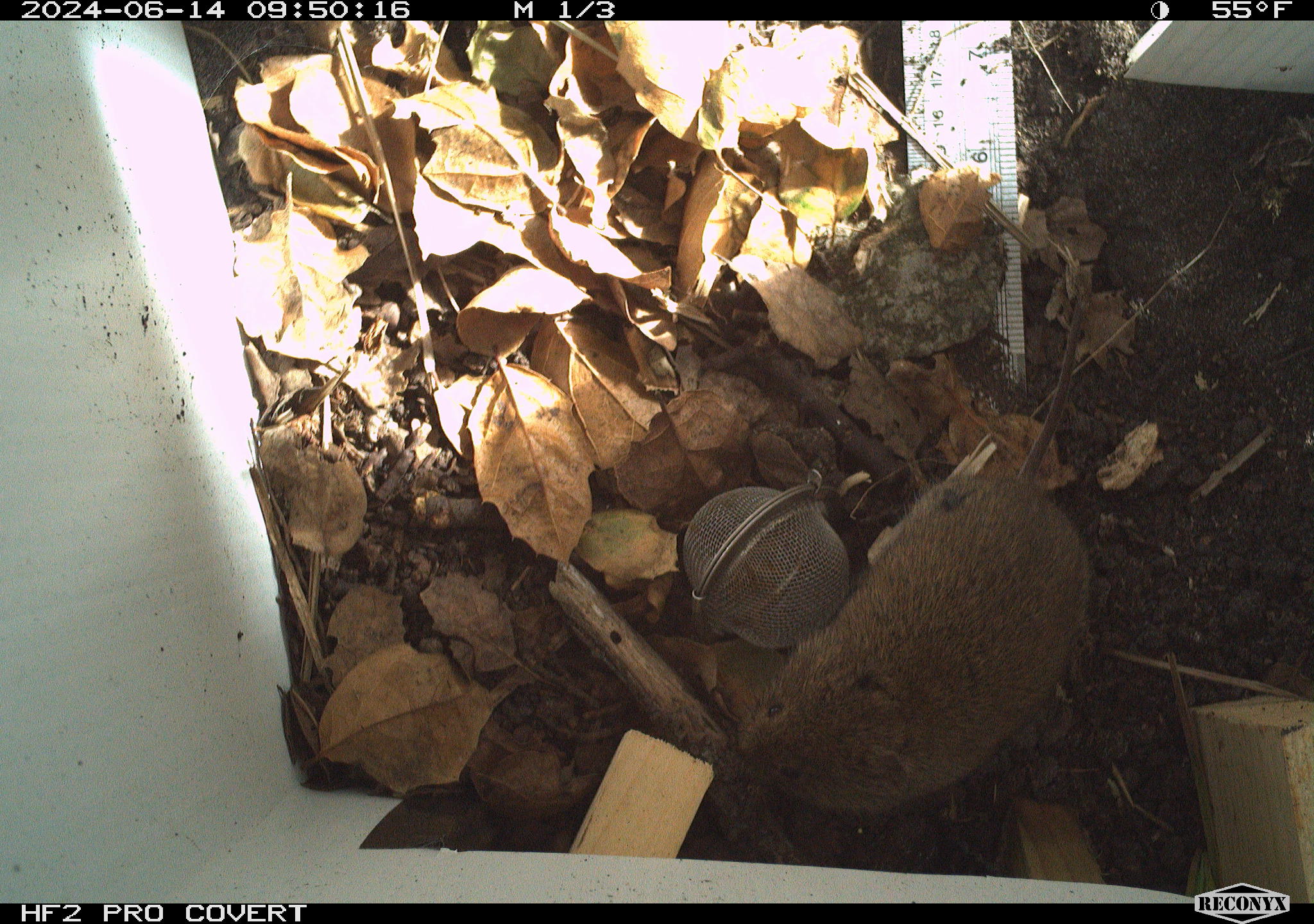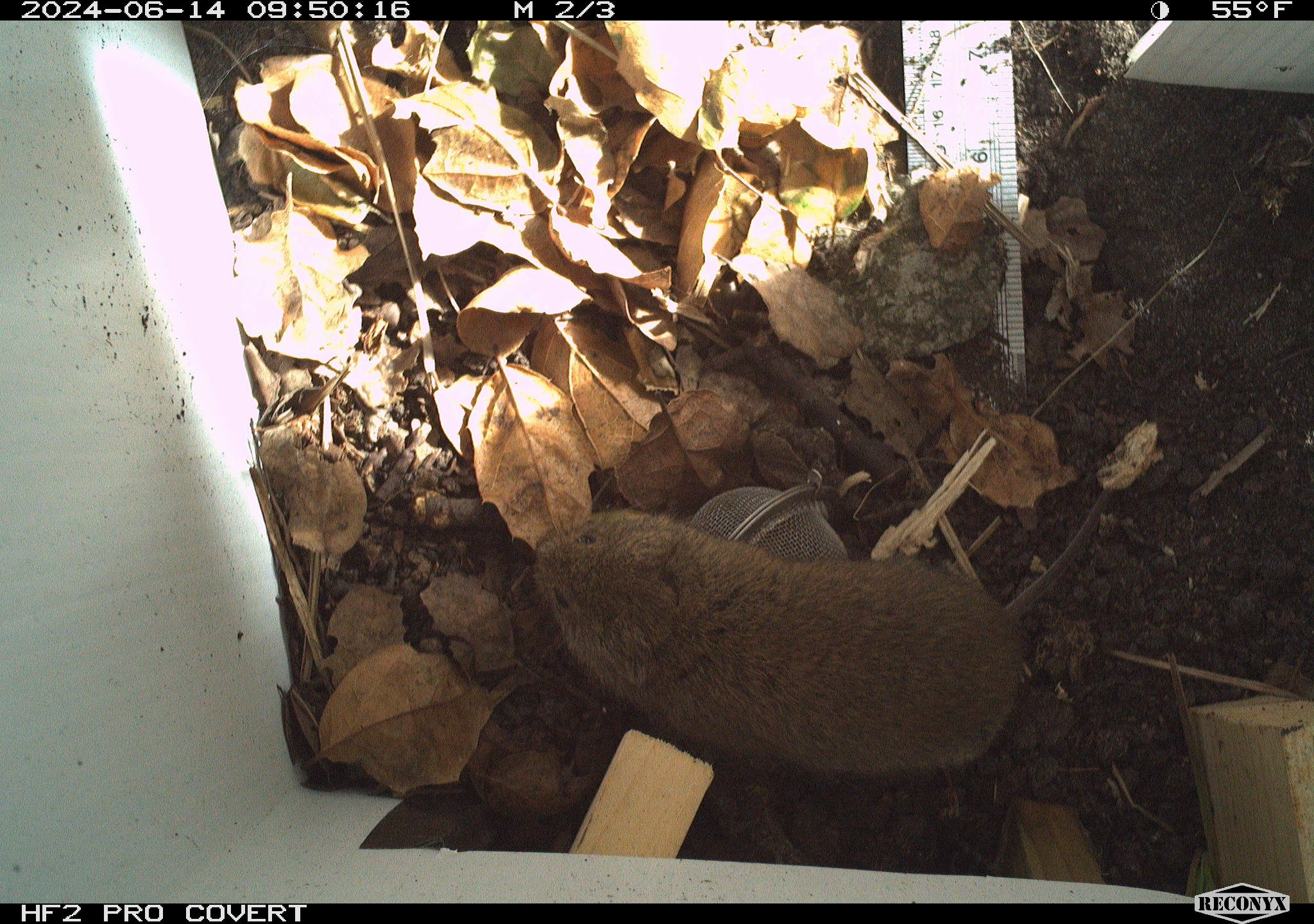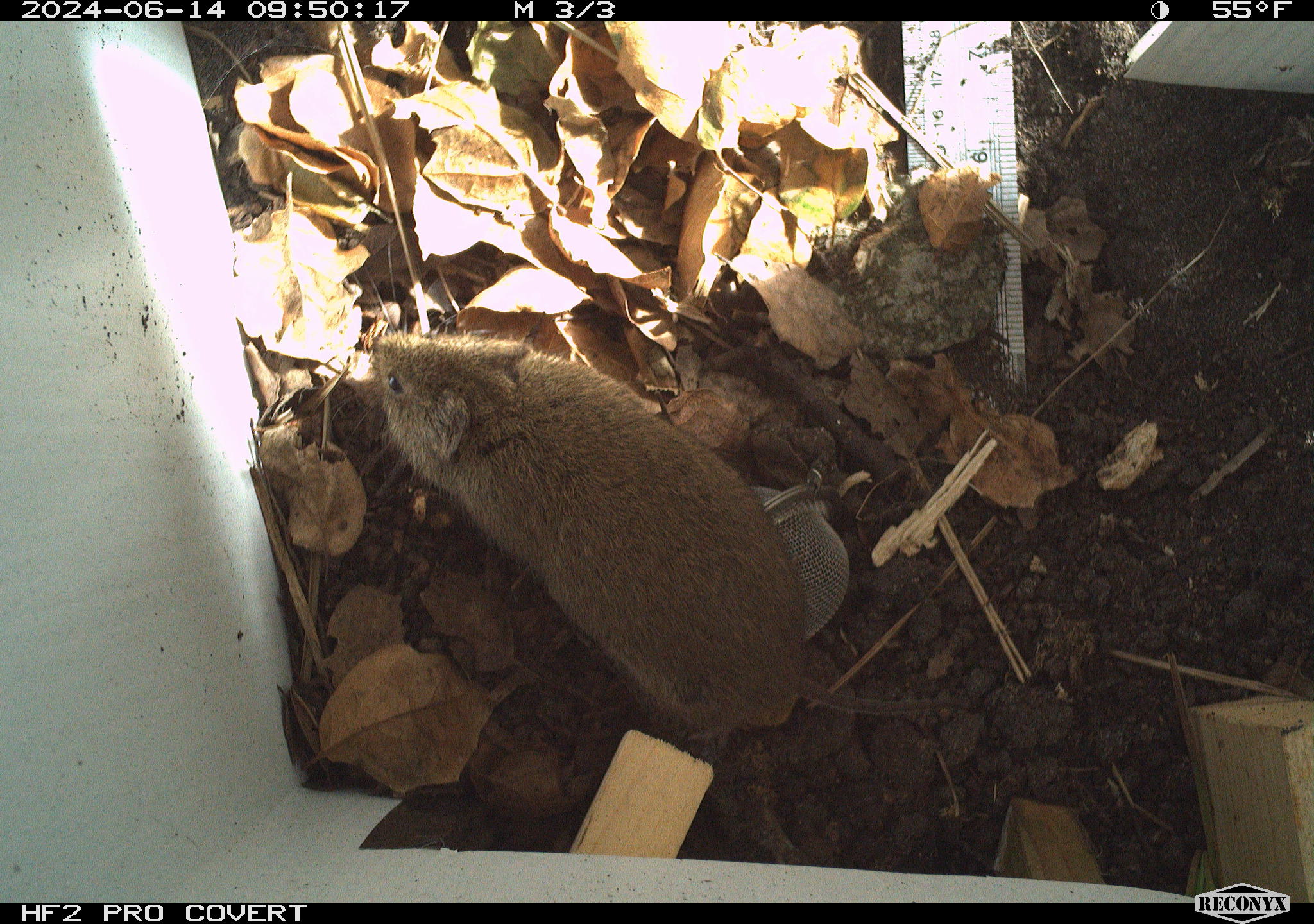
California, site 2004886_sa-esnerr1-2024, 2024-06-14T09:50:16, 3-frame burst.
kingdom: Animalia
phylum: Chordata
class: Mammalia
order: Rodentia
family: Cricetidae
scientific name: Cricetidae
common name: hamsters, voles, lemmings, and allies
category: cricetidae family